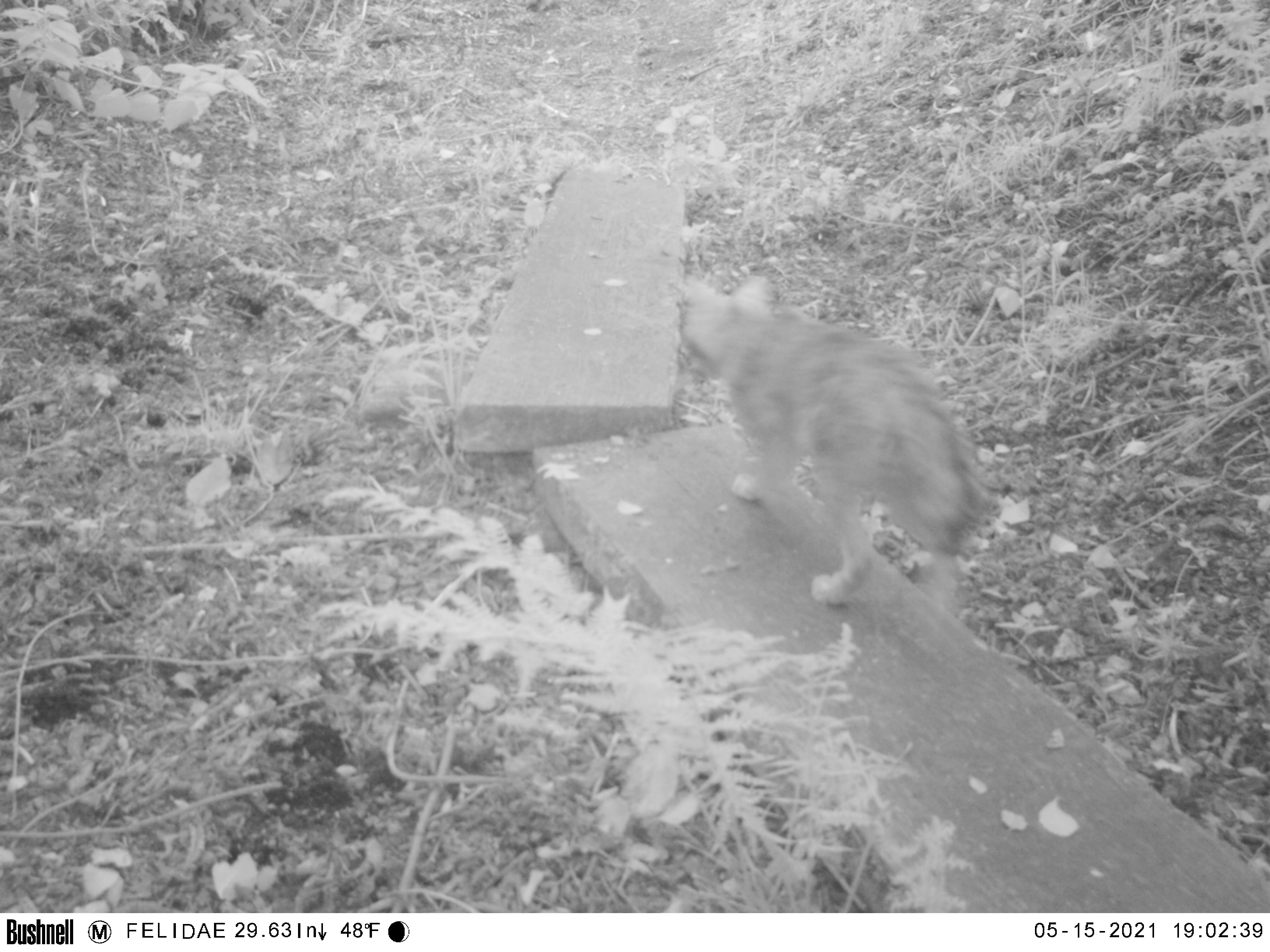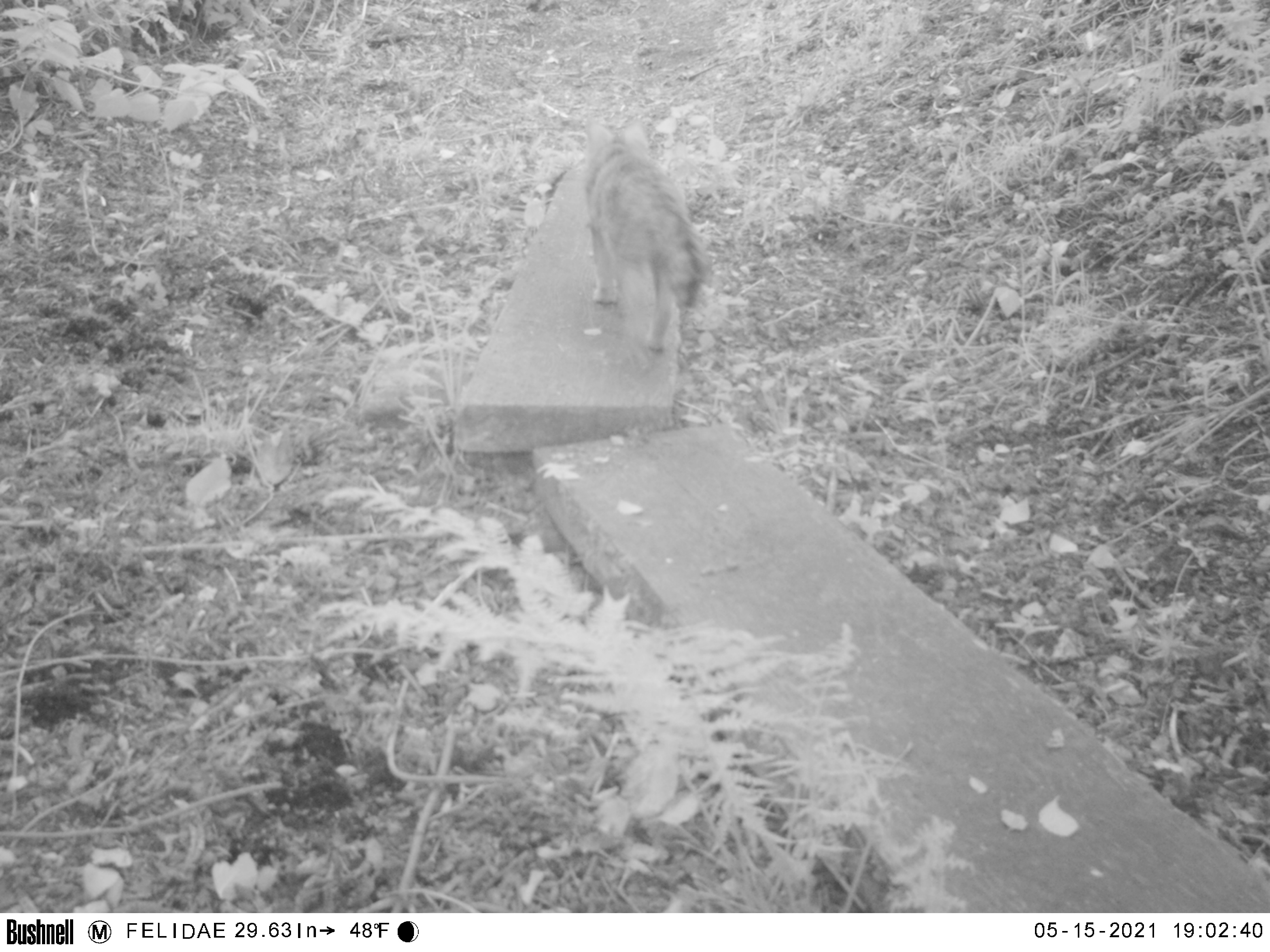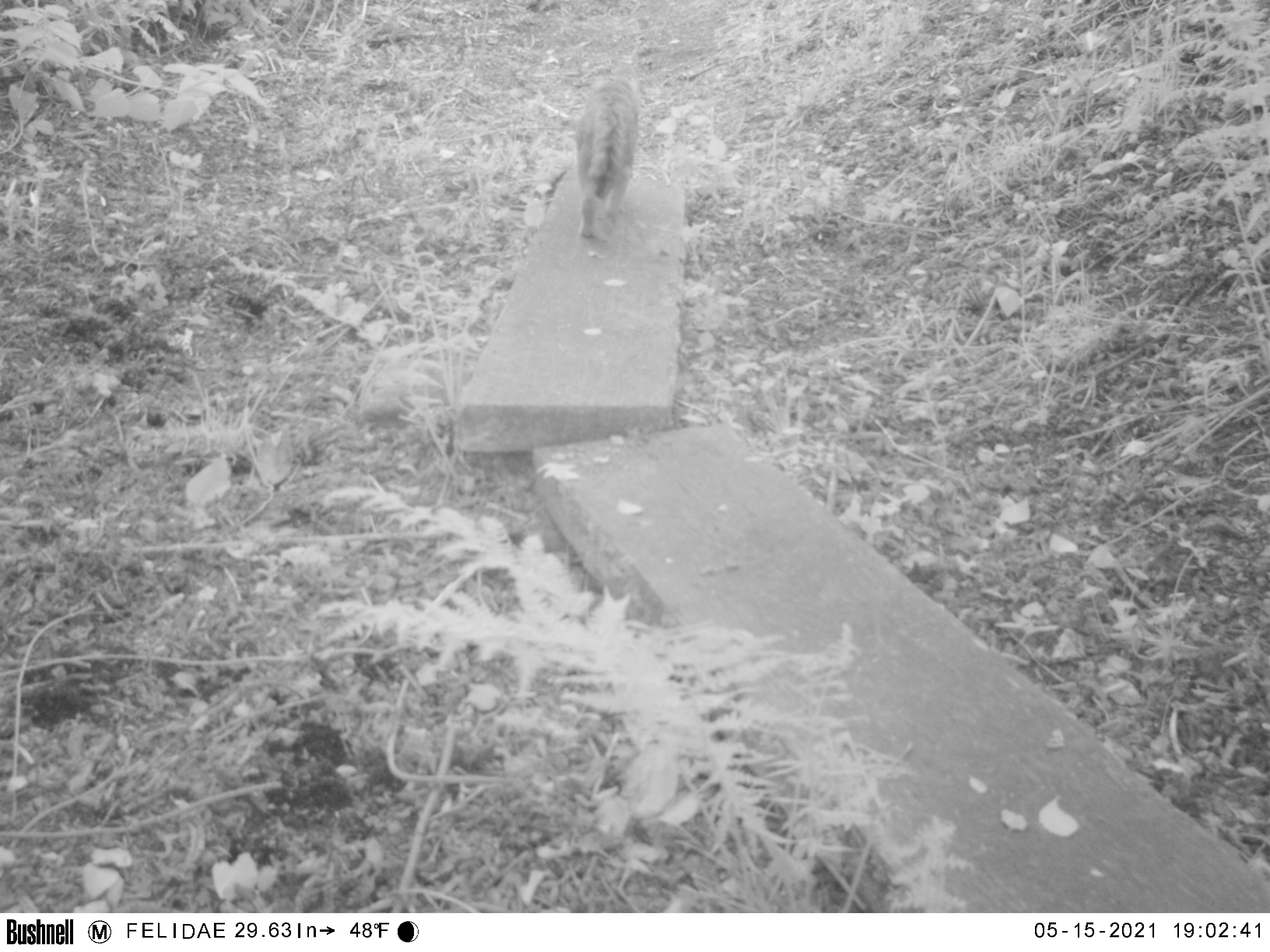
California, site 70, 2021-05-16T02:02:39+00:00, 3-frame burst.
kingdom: Animalia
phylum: Chordata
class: Mammalia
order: Carnivora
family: Canidae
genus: Urocyon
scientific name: Urocyon cinereoargenteus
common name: gray fox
Gray fox (Urocyon cinereoargenteus).